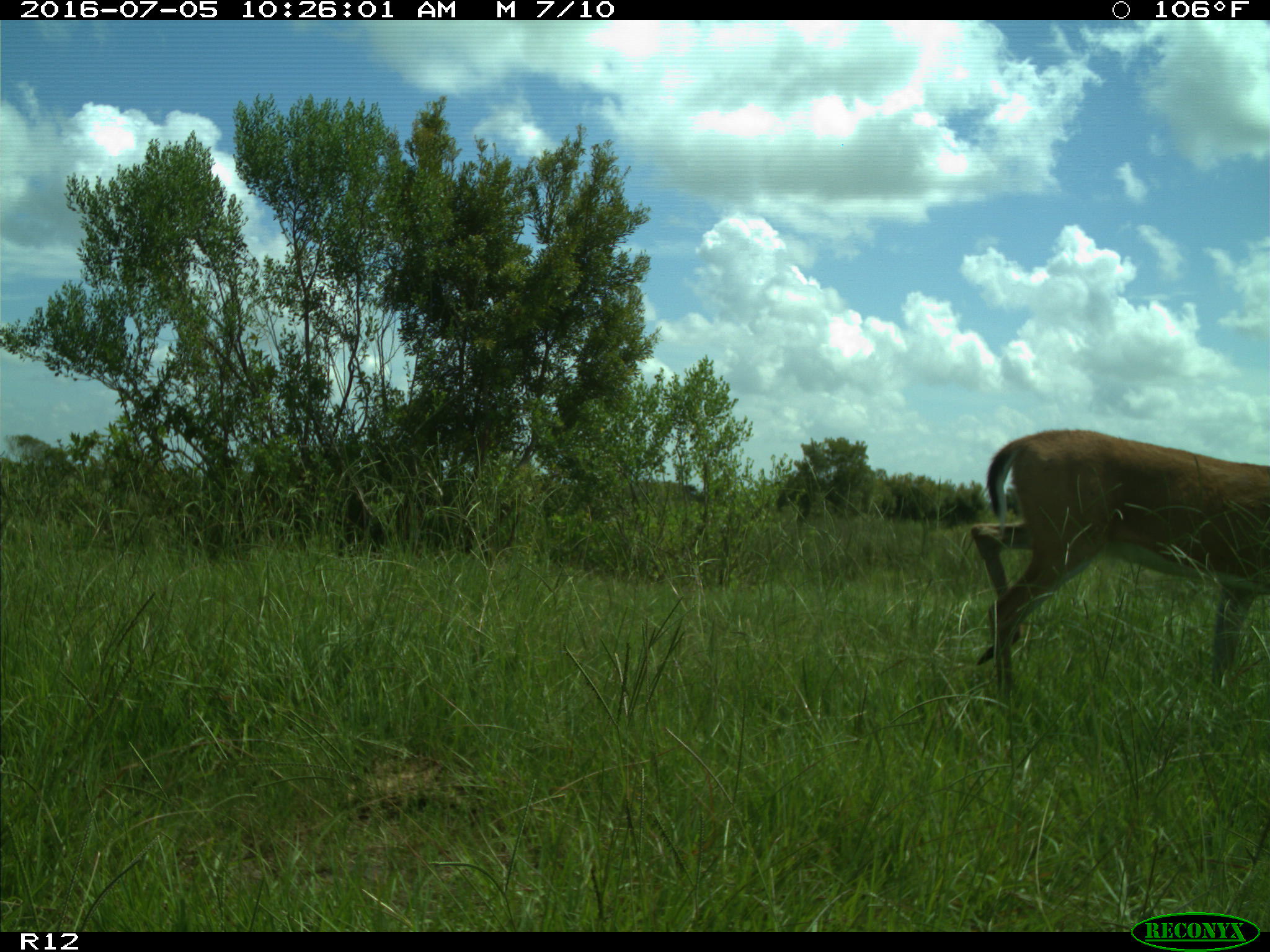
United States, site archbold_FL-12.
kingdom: Animalia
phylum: Chordata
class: Mammalia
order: Artiodactyla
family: Cervidae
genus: Odocoileus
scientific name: Odocoileus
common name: deer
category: unidentified deer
Unidentified deer (deer) (Odocoileus).